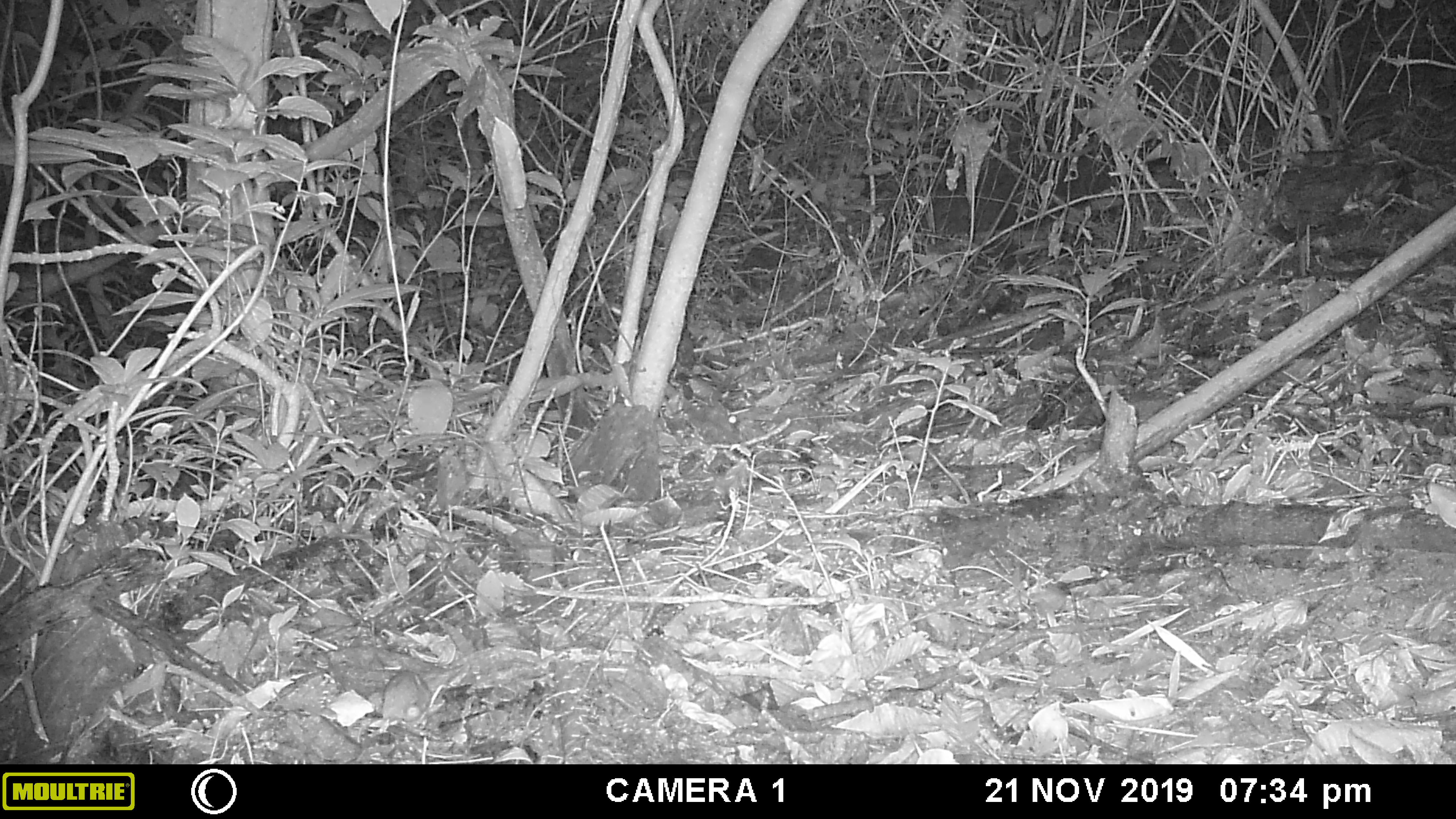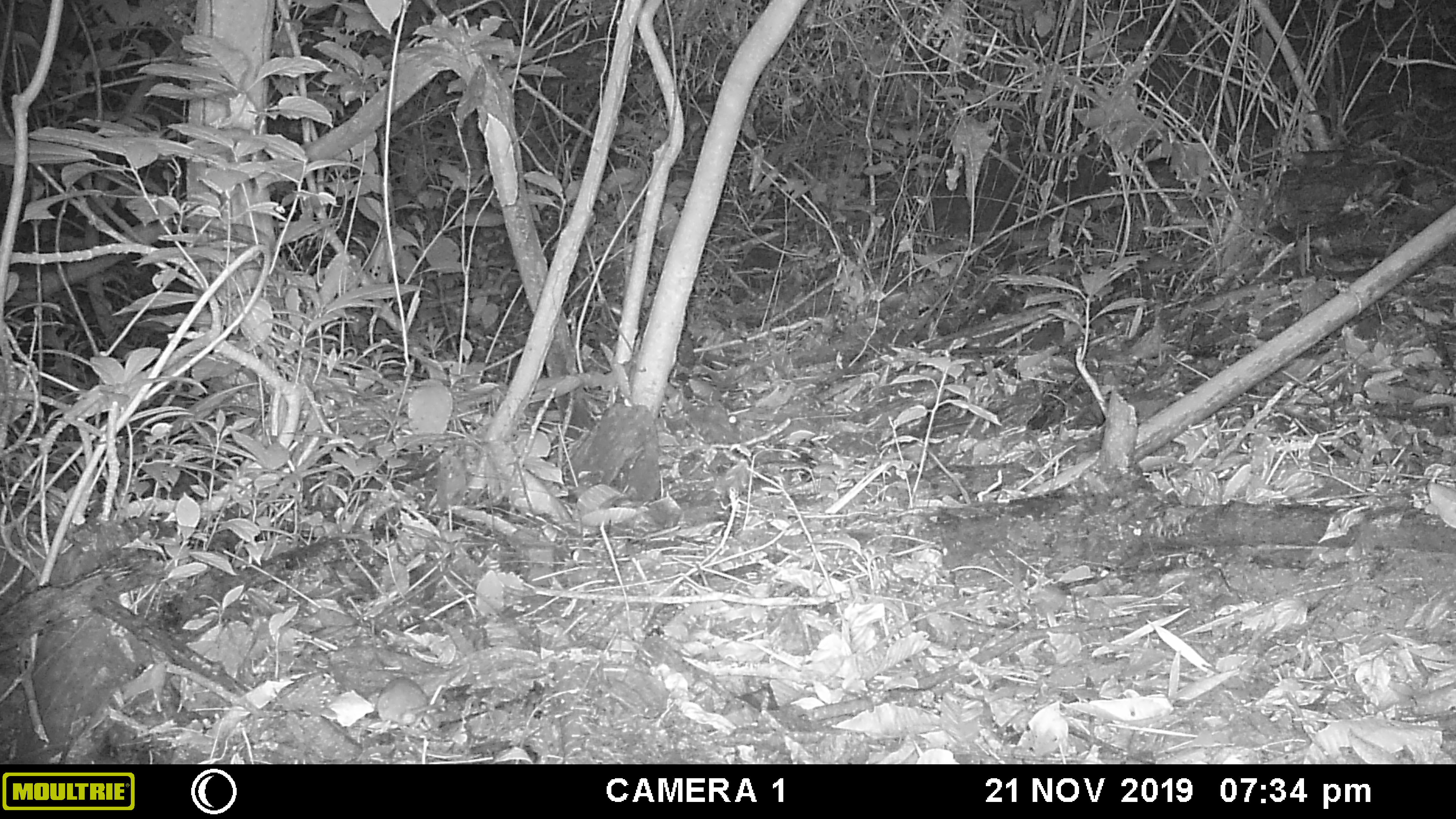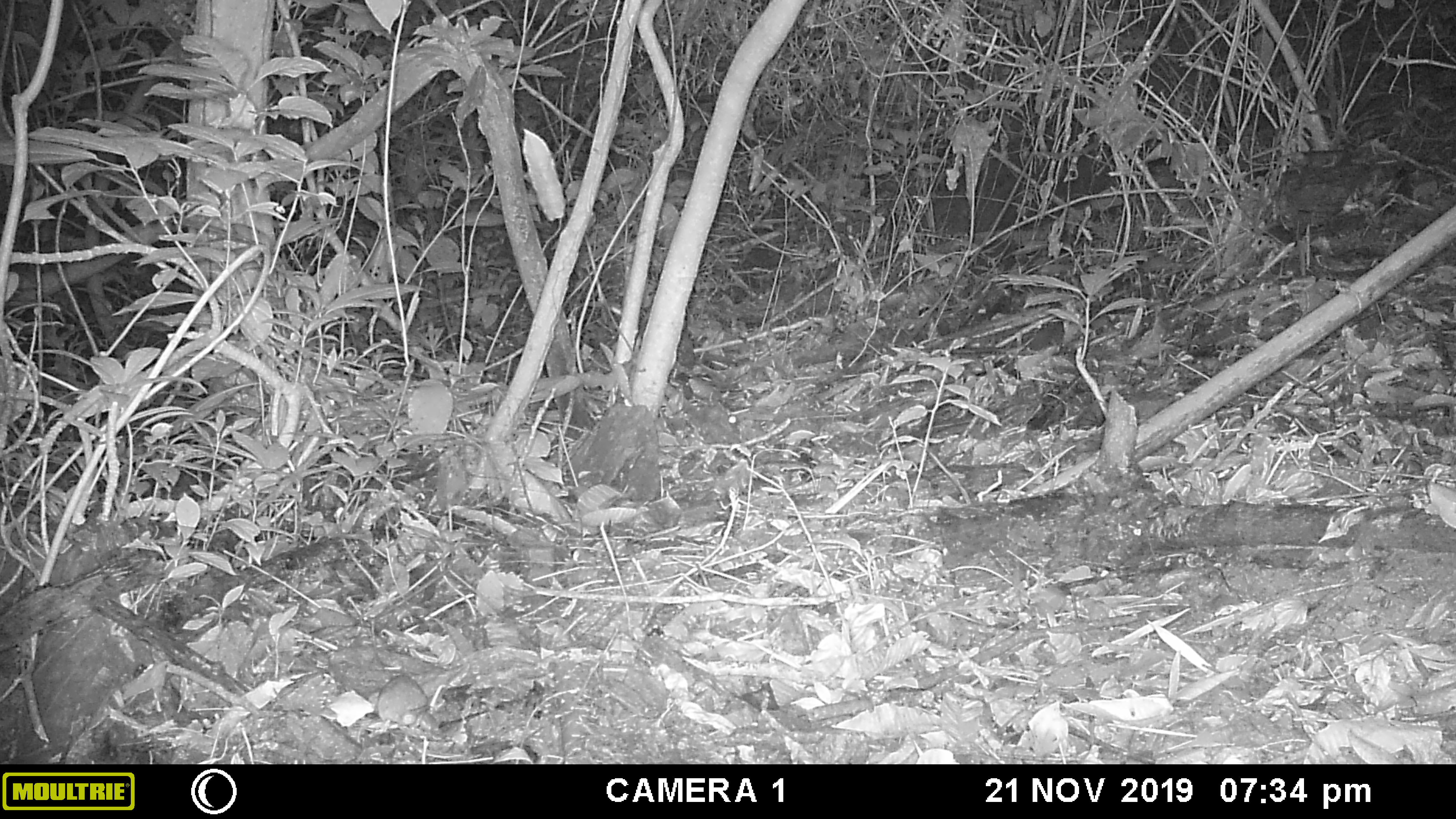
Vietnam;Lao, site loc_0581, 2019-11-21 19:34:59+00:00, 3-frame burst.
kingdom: Animalia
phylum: Chordata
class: Mammalia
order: Rodentia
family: Muridae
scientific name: Muridae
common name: old-world mice and rats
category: unidentified murid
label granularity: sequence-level